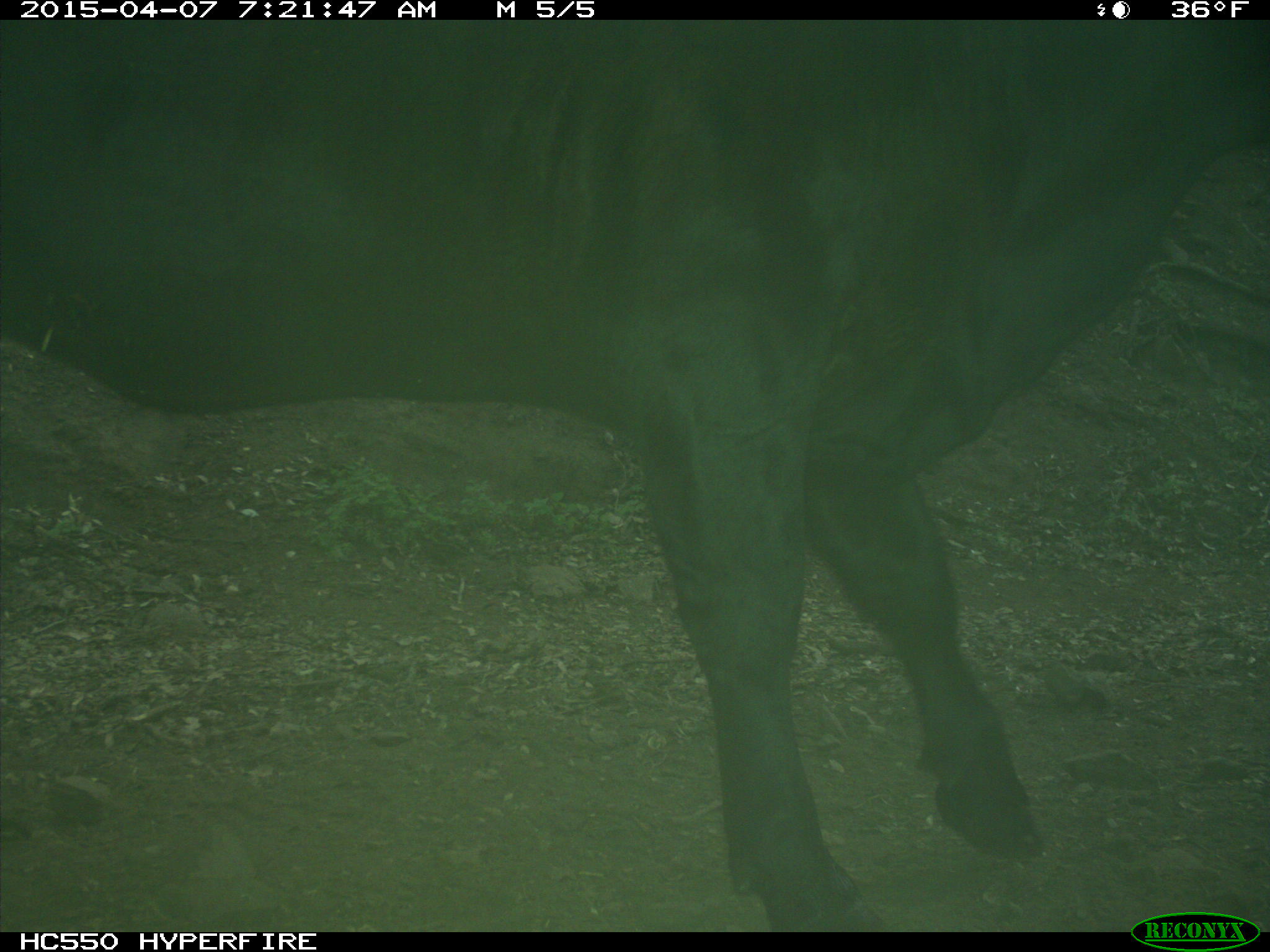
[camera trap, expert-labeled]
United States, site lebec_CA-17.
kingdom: Animalia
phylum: Chordata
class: Mammalia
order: Artiodactyla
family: Bovidae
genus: Bos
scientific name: Bos taurus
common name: domestic cow